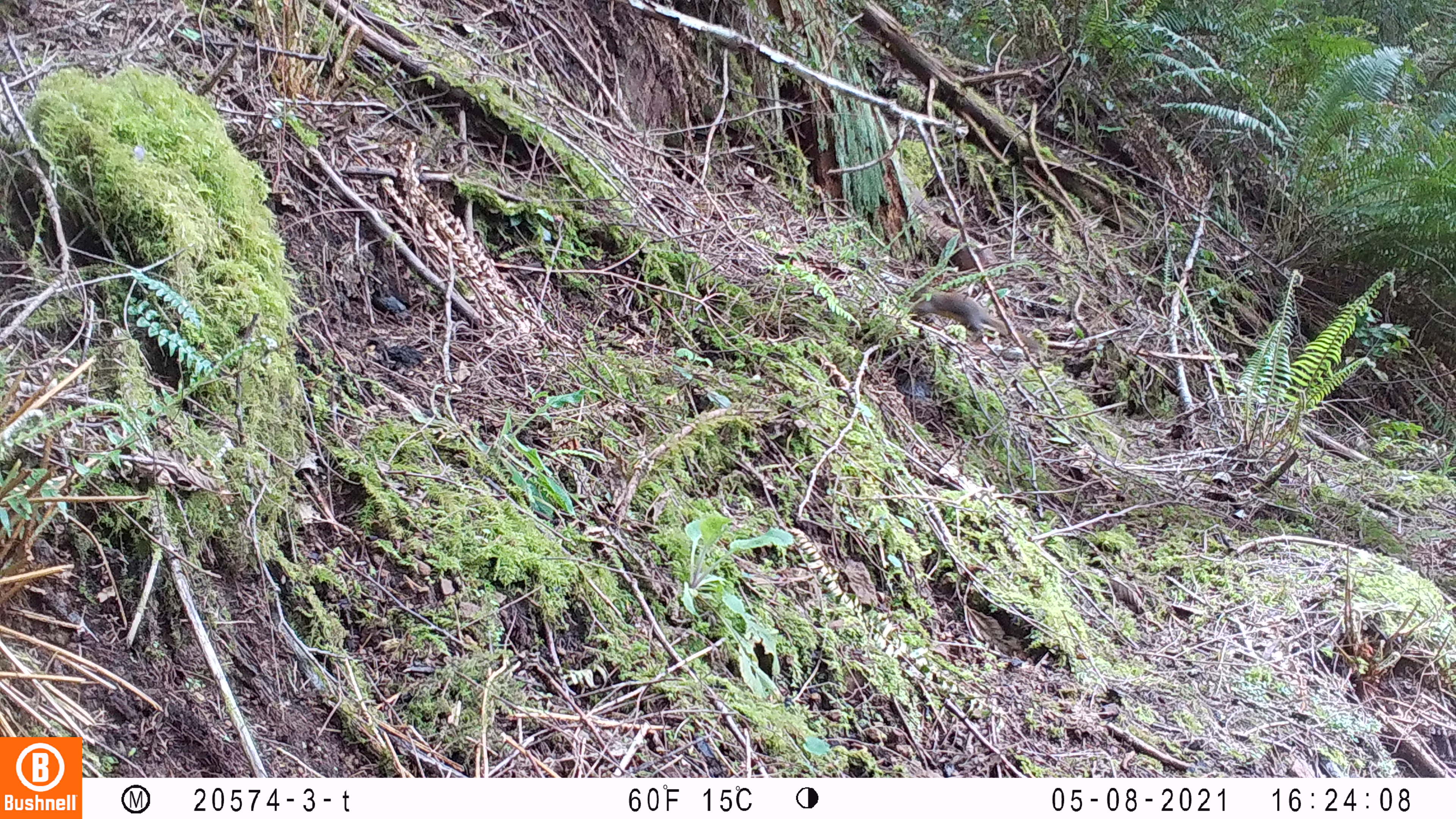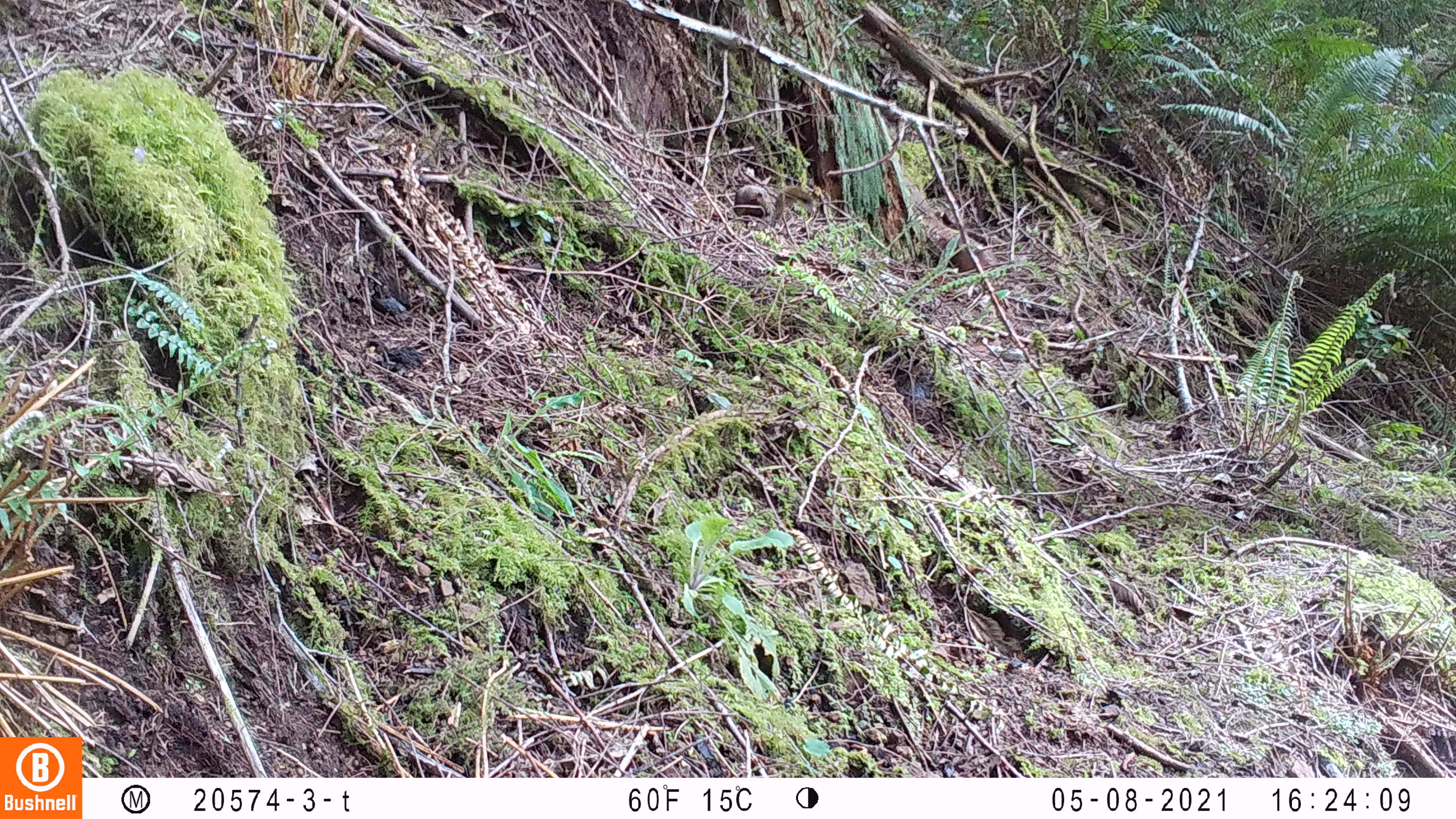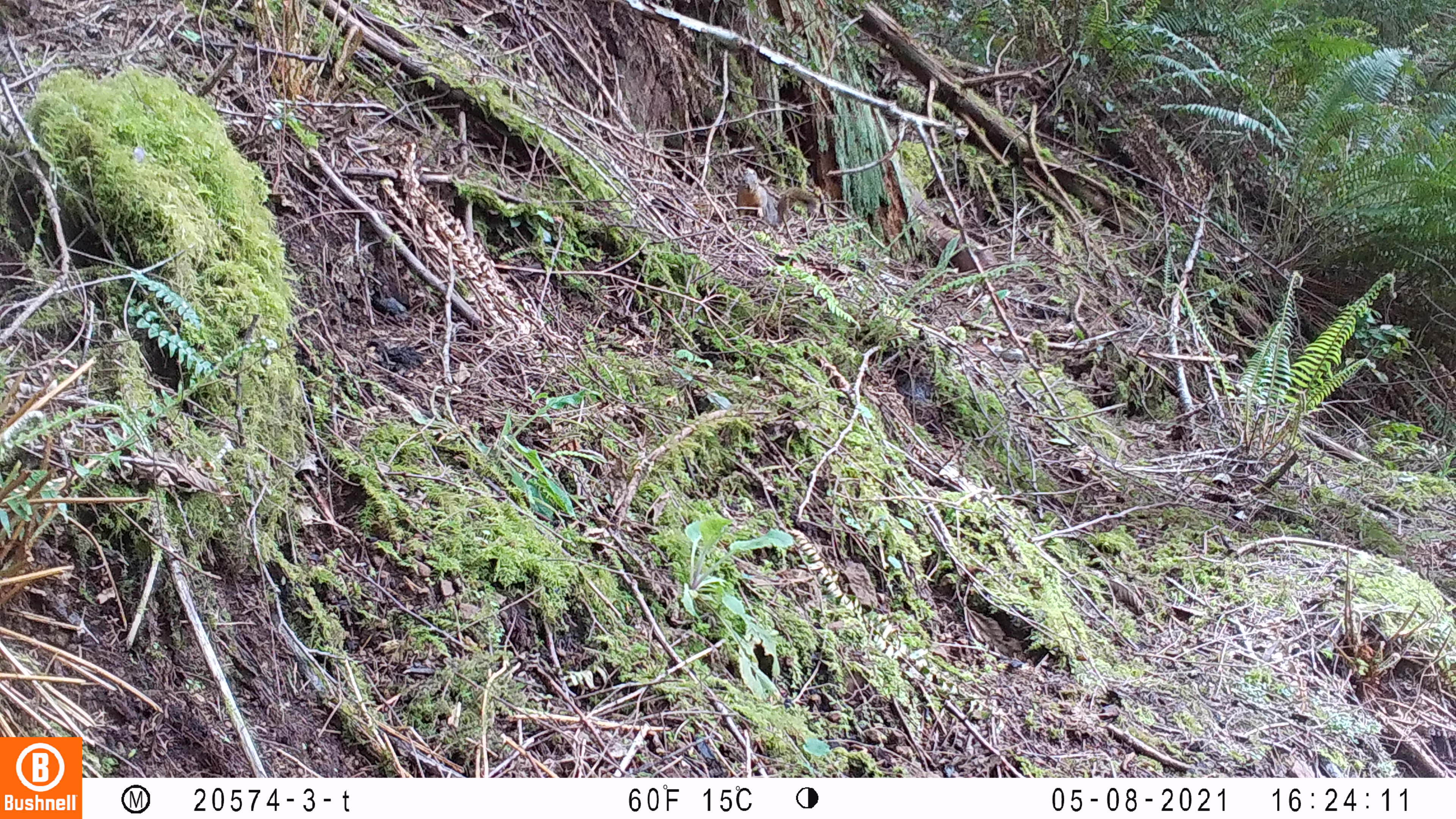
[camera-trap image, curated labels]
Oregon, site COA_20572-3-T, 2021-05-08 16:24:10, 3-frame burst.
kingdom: Animalia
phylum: Chordata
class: Mammalia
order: Rodentia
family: Sciuridae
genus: Tamiasciurus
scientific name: Tamiasciurus douglasii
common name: douglas squirrel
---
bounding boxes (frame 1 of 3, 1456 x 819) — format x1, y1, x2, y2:
douglas squirrel: 910, 285, 1041, 349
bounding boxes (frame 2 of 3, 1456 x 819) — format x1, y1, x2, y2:
douglas squirrel: 732, 178, 818, 229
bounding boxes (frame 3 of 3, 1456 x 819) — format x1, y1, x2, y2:
douglas squirrel: 728, 165, 825, 233